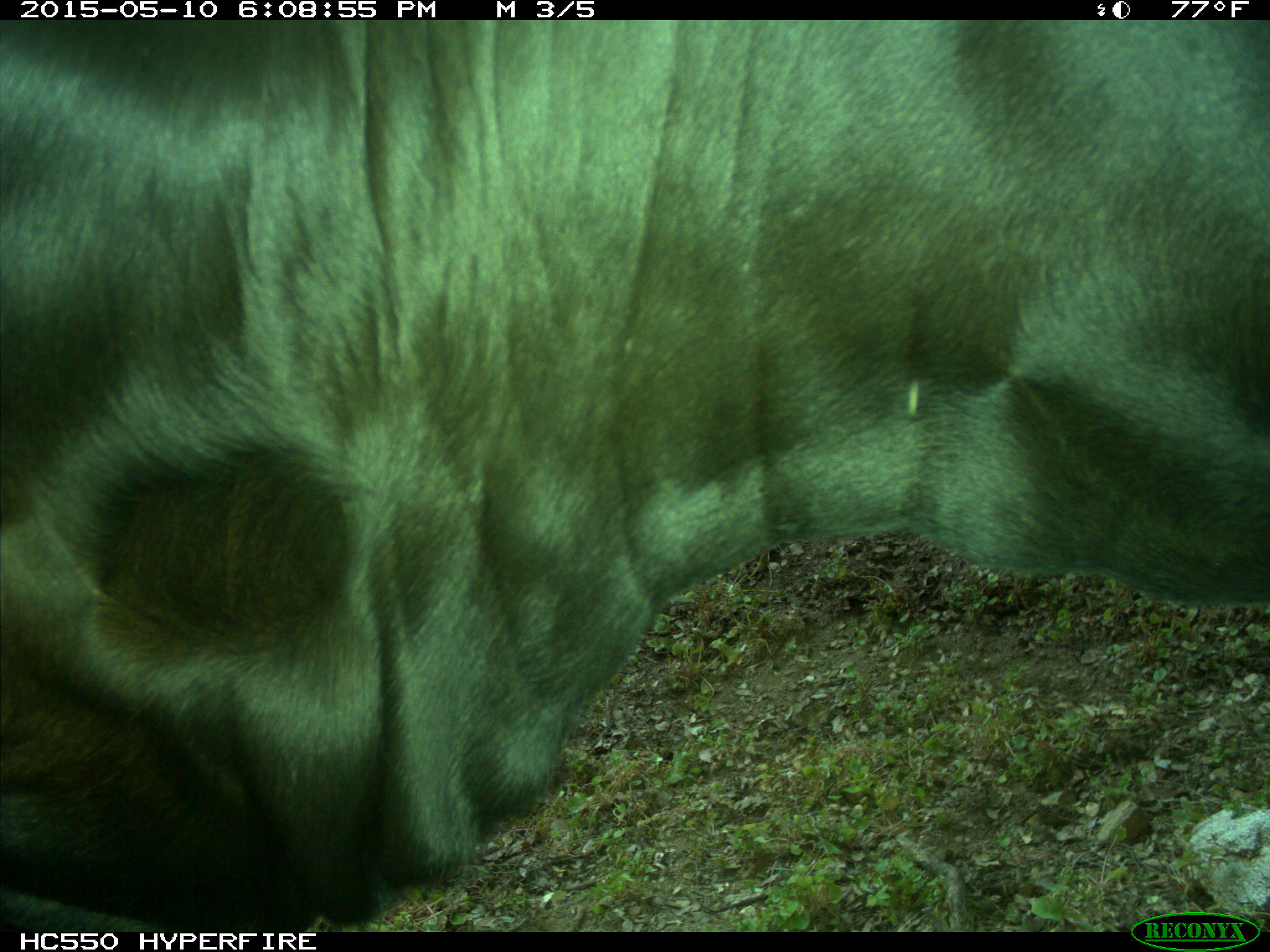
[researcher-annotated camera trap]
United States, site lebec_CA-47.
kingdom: Animalia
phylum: Chordata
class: Mammalia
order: Artiodactyla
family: Bovidae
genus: Bos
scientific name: Bos taurus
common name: domestic cow